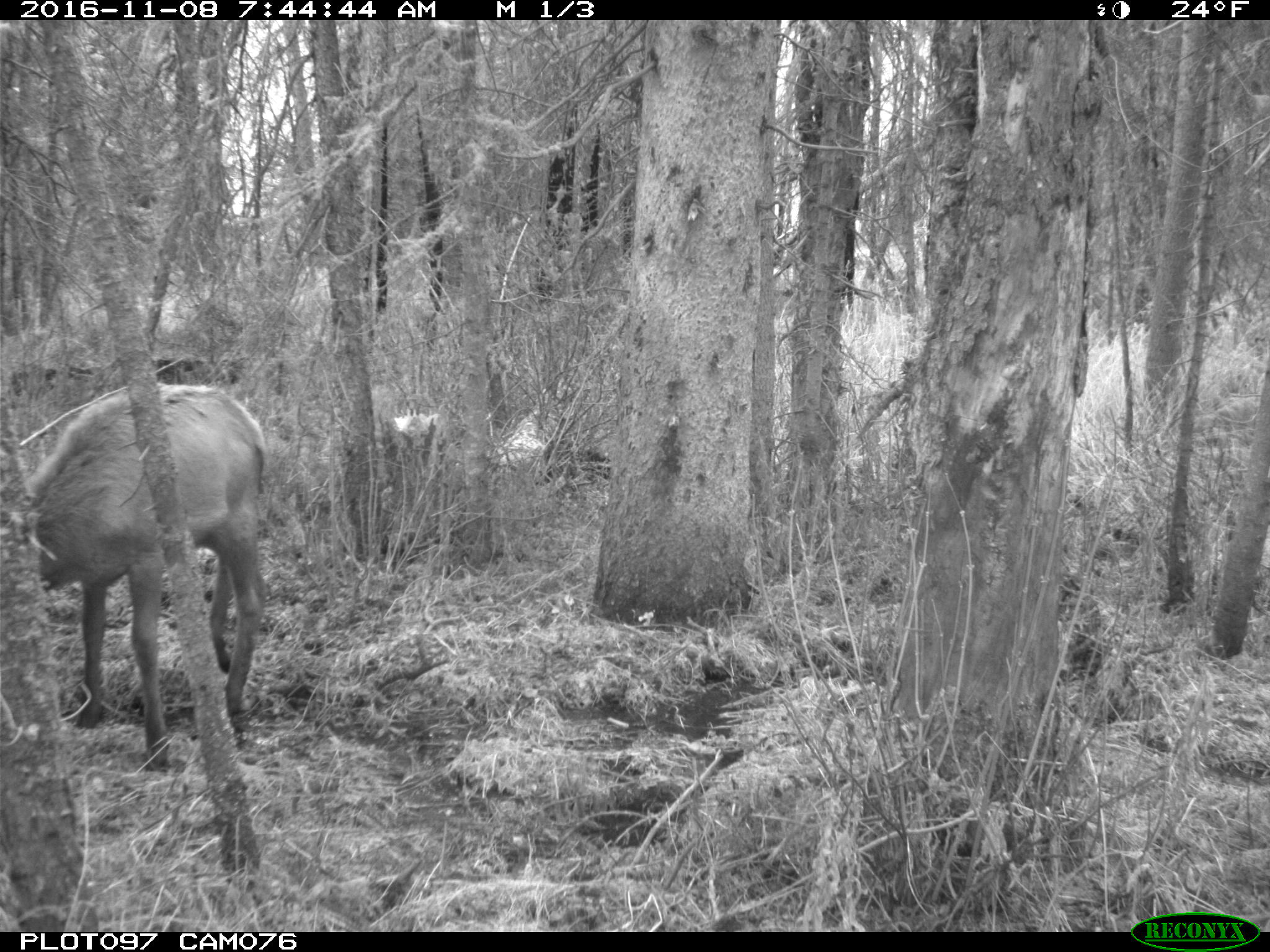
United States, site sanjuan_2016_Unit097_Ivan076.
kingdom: Animalia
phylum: Chordata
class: Mammalia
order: Artiodactyla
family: Cervidae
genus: Cervus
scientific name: Cervus elaphus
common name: red deer